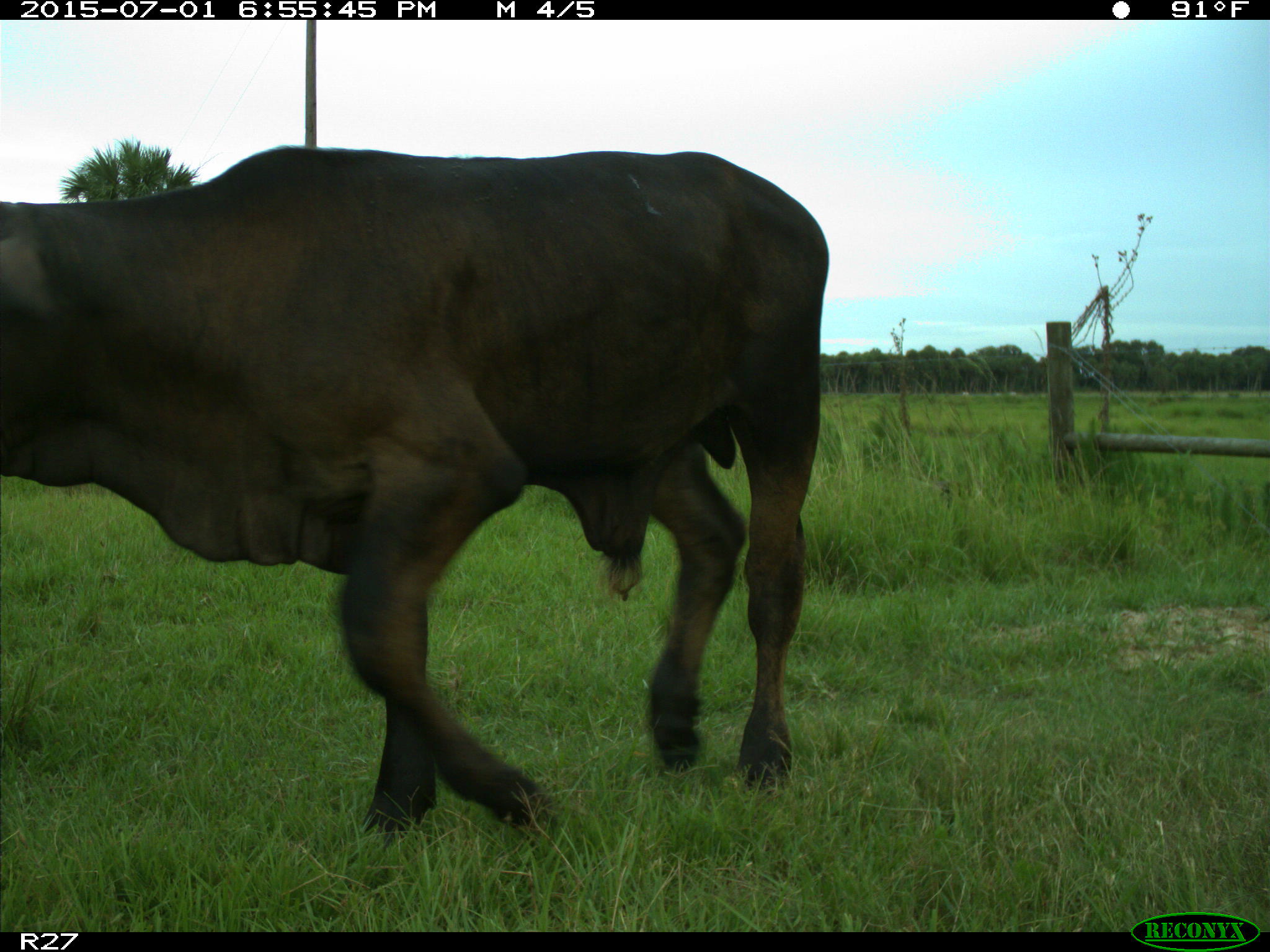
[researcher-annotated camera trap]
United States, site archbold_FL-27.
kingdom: Animalia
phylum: Chordata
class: Mammalia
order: Artiodactyla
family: Bovidae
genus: Bos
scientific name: Bos taurus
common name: domestic cow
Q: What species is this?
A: Bos taurus (domestic cow).